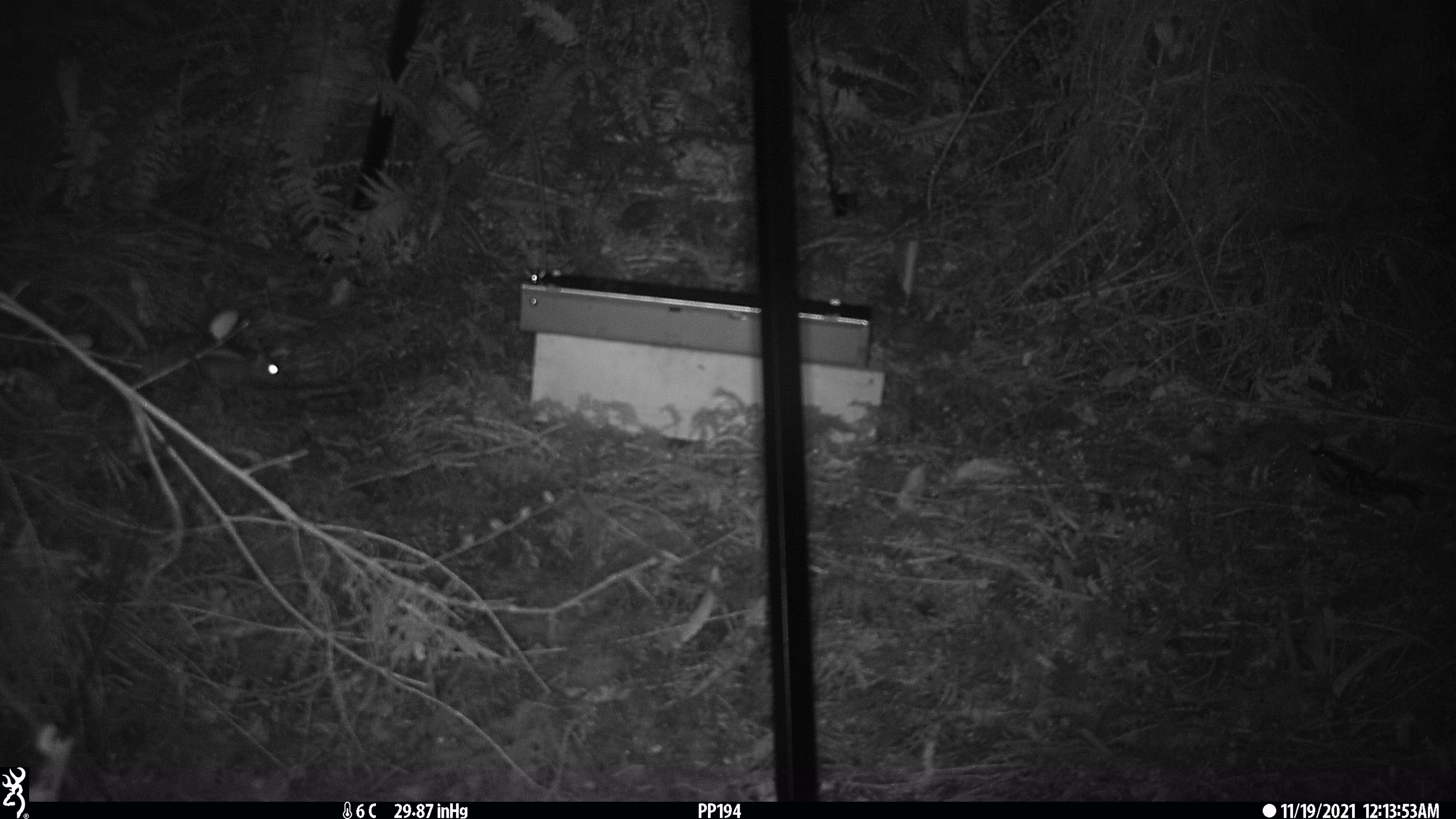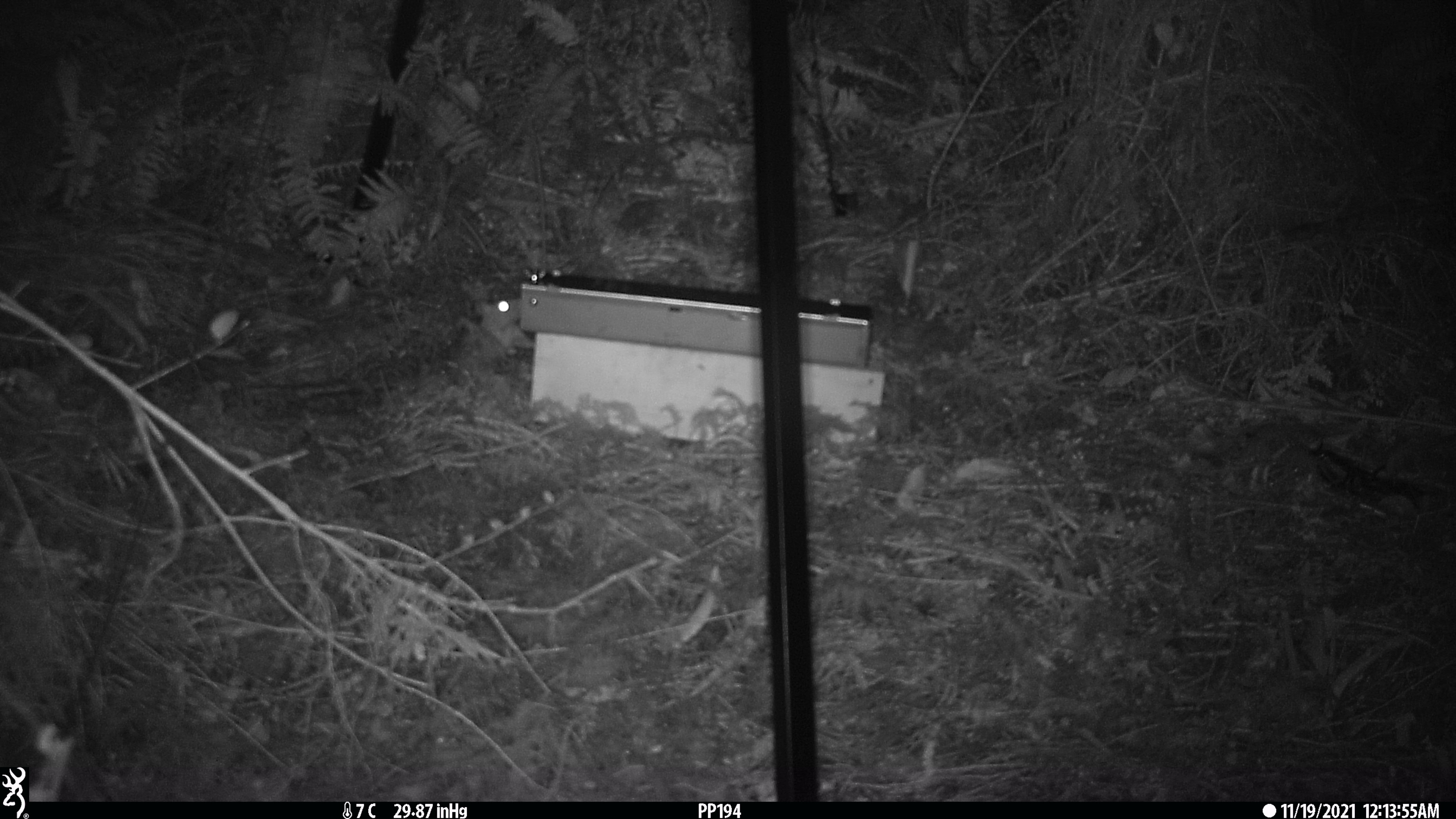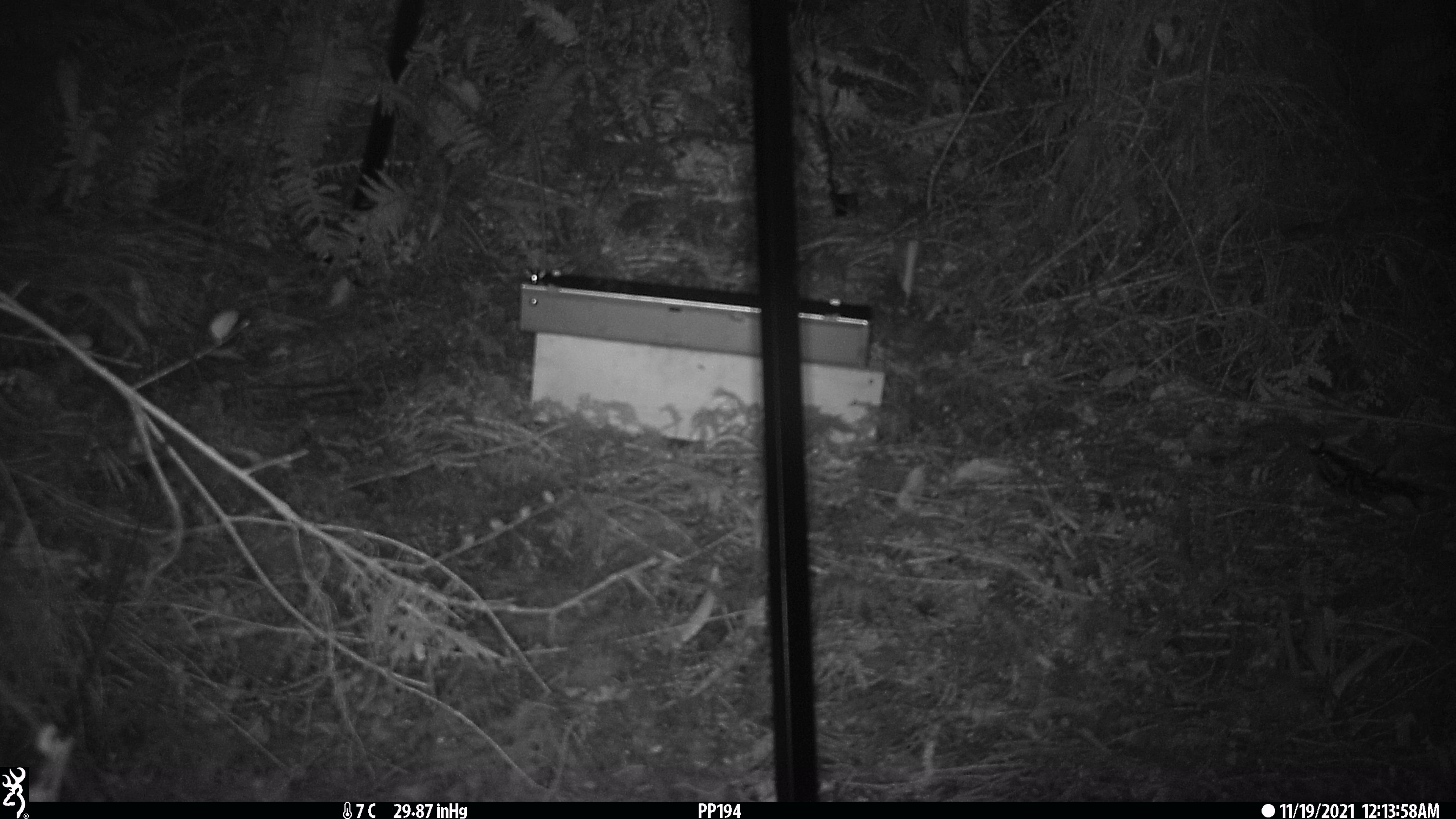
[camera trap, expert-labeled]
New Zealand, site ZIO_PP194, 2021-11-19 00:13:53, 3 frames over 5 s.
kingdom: Animalia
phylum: Chordata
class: Mammalia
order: Rodentia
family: Muridae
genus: Rattus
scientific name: Rattus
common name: rat